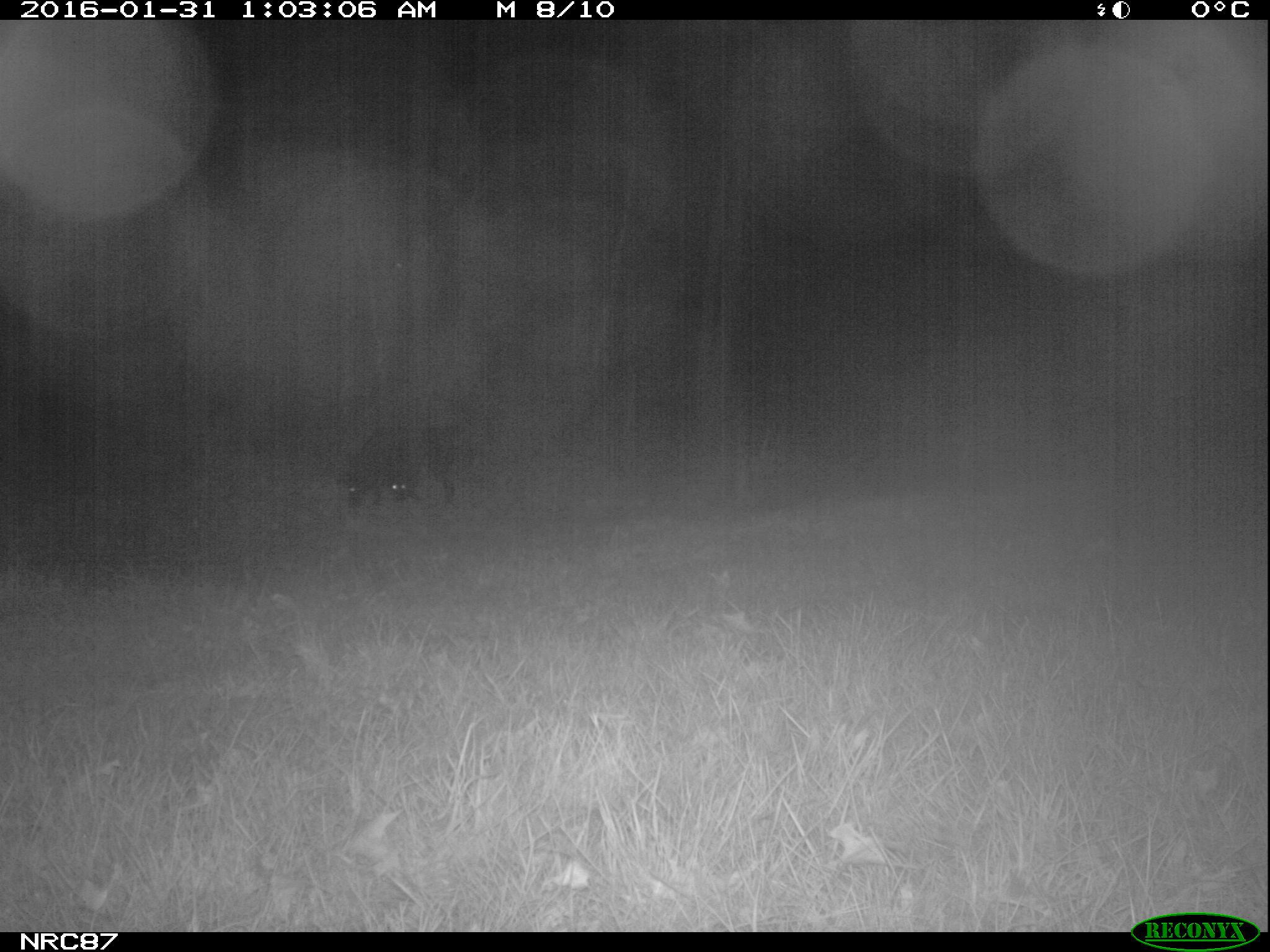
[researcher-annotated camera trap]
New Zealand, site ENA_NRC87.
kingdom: Animalia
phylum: Chordata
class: Mammalia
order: Carnivora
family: Canidae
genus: Canis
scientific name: Canis familiaris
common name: domestic dog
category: dog